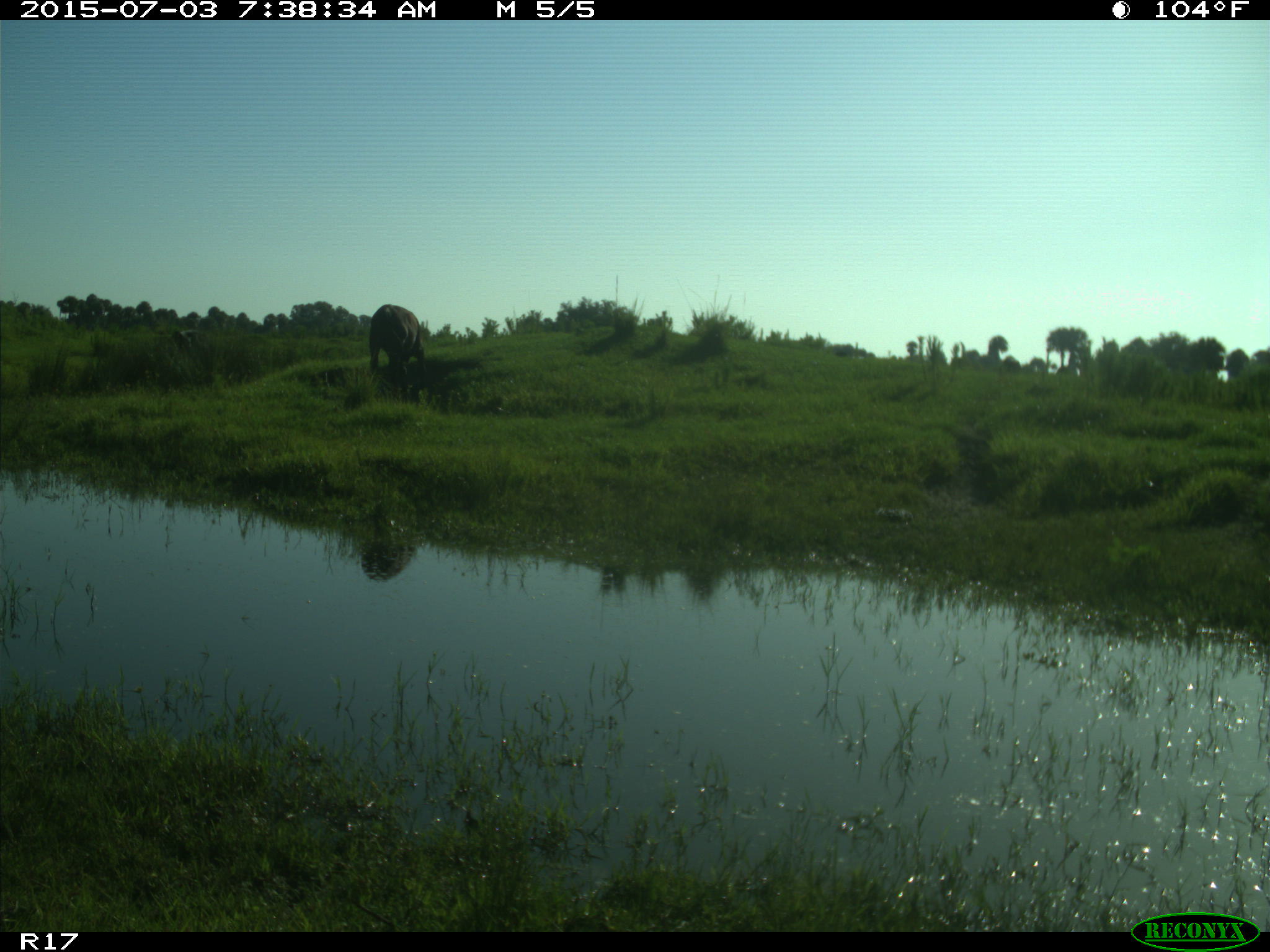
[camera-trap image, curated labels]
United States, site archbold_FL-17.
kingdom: Animalia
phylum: Chordata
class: Mammalia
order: Artiodactyla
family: Bovidae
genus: Bos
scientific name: Bos taurus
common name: domestic cow